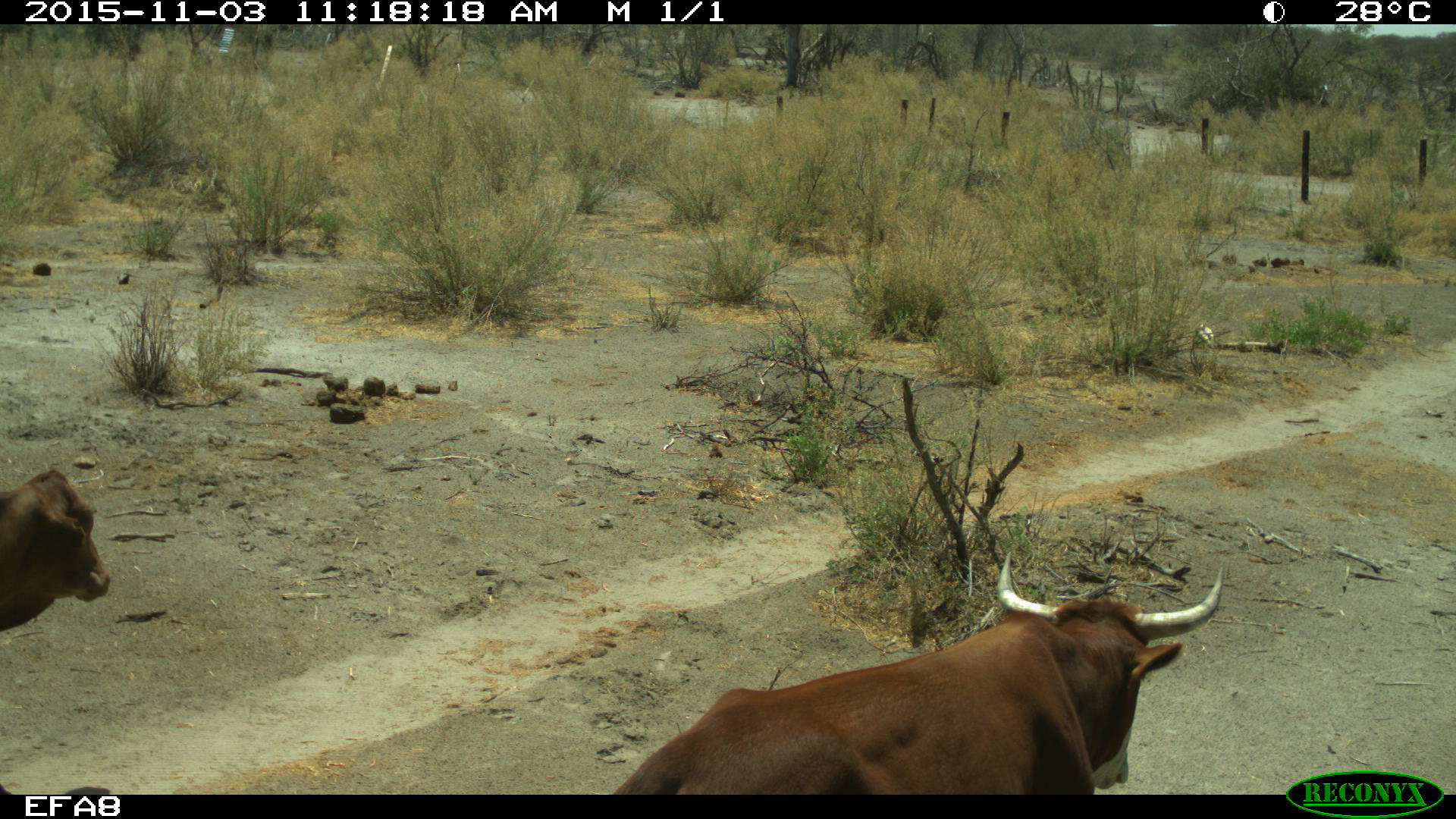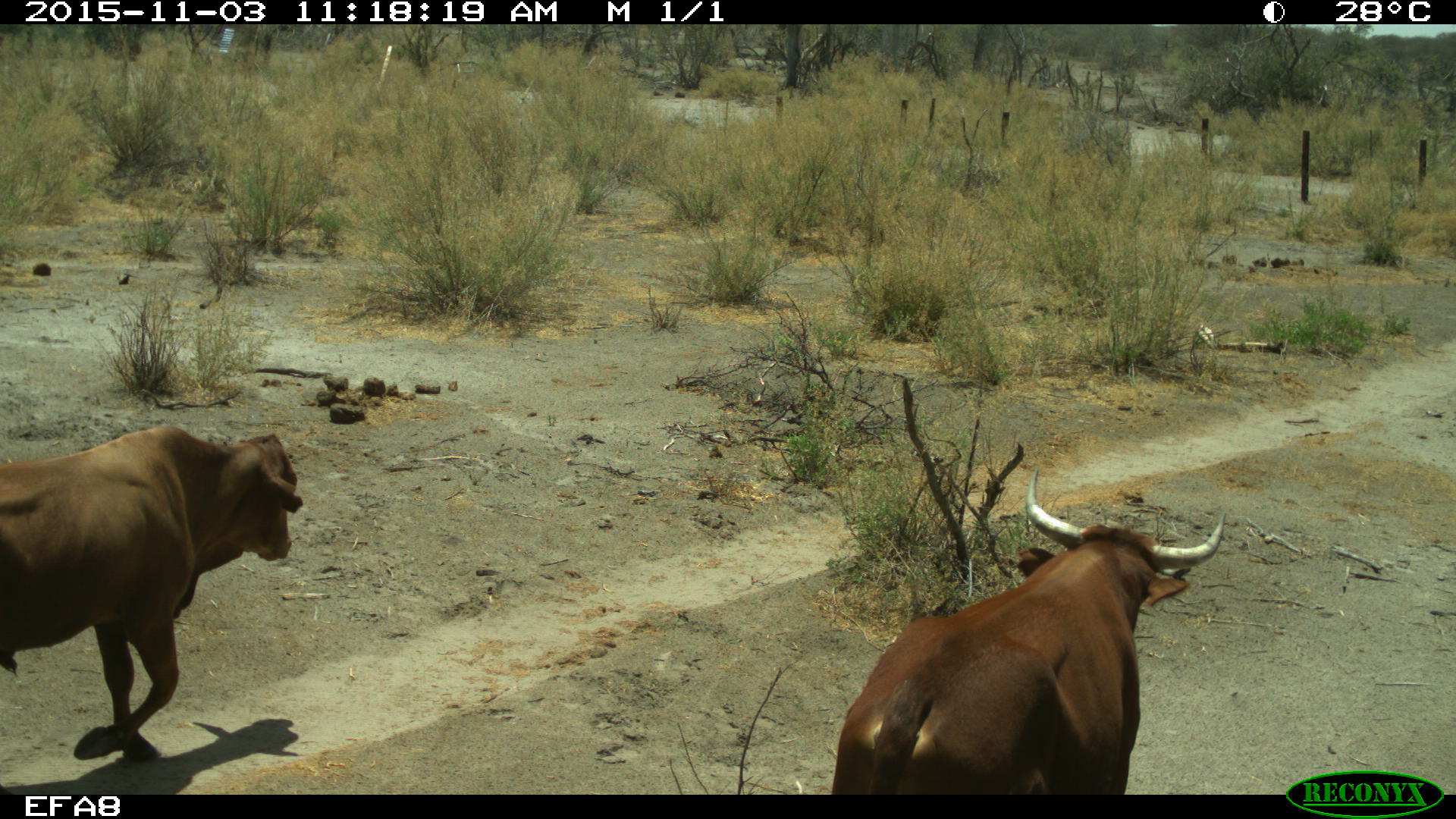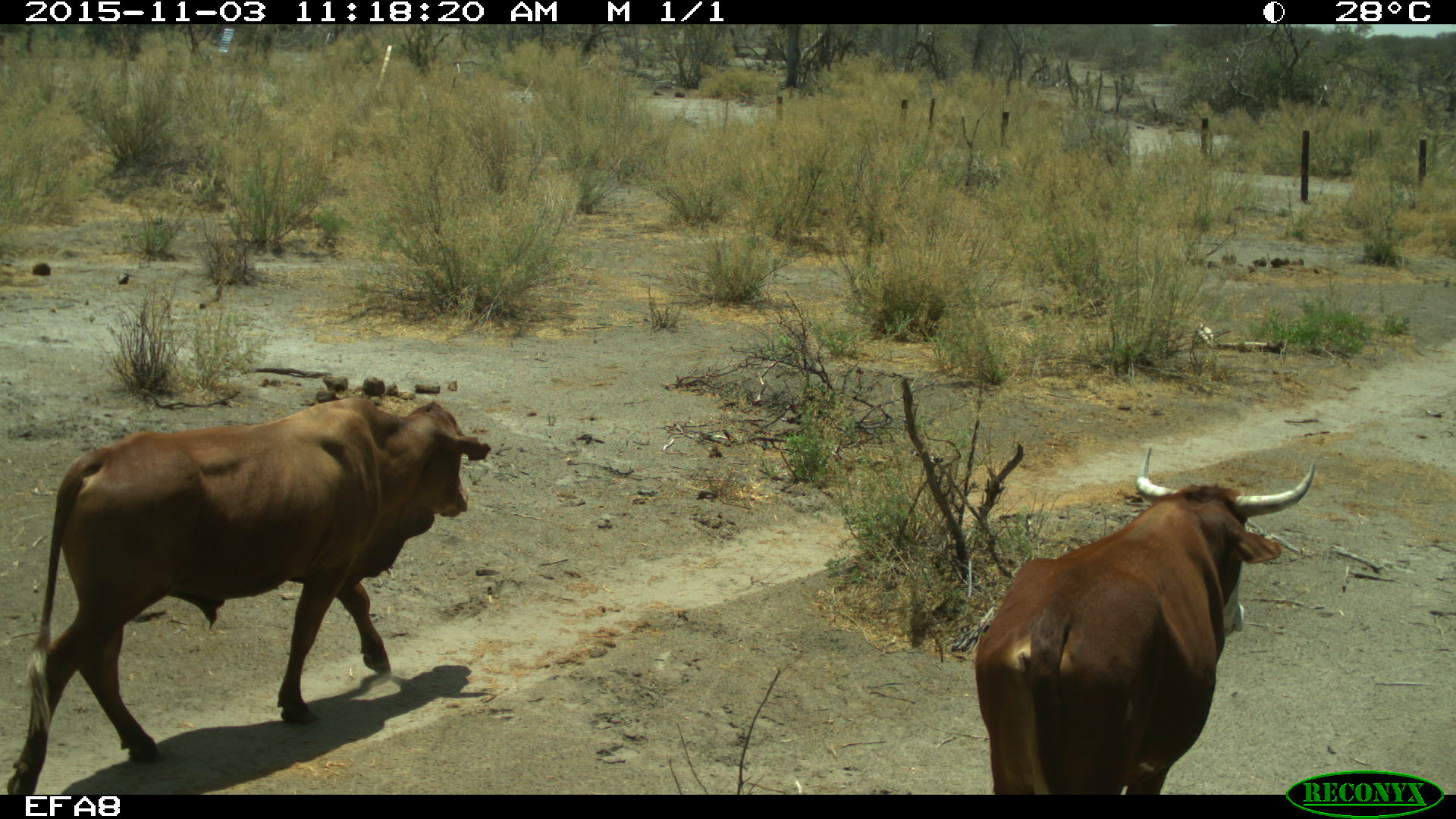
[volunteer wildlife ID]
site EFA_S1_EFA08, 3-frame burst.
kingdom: Animalia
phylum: Chordata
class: Mammalia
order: Artiodactyla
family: Bovidae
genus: Bos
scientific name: Bos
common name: cattle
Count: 2.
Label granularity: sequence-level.